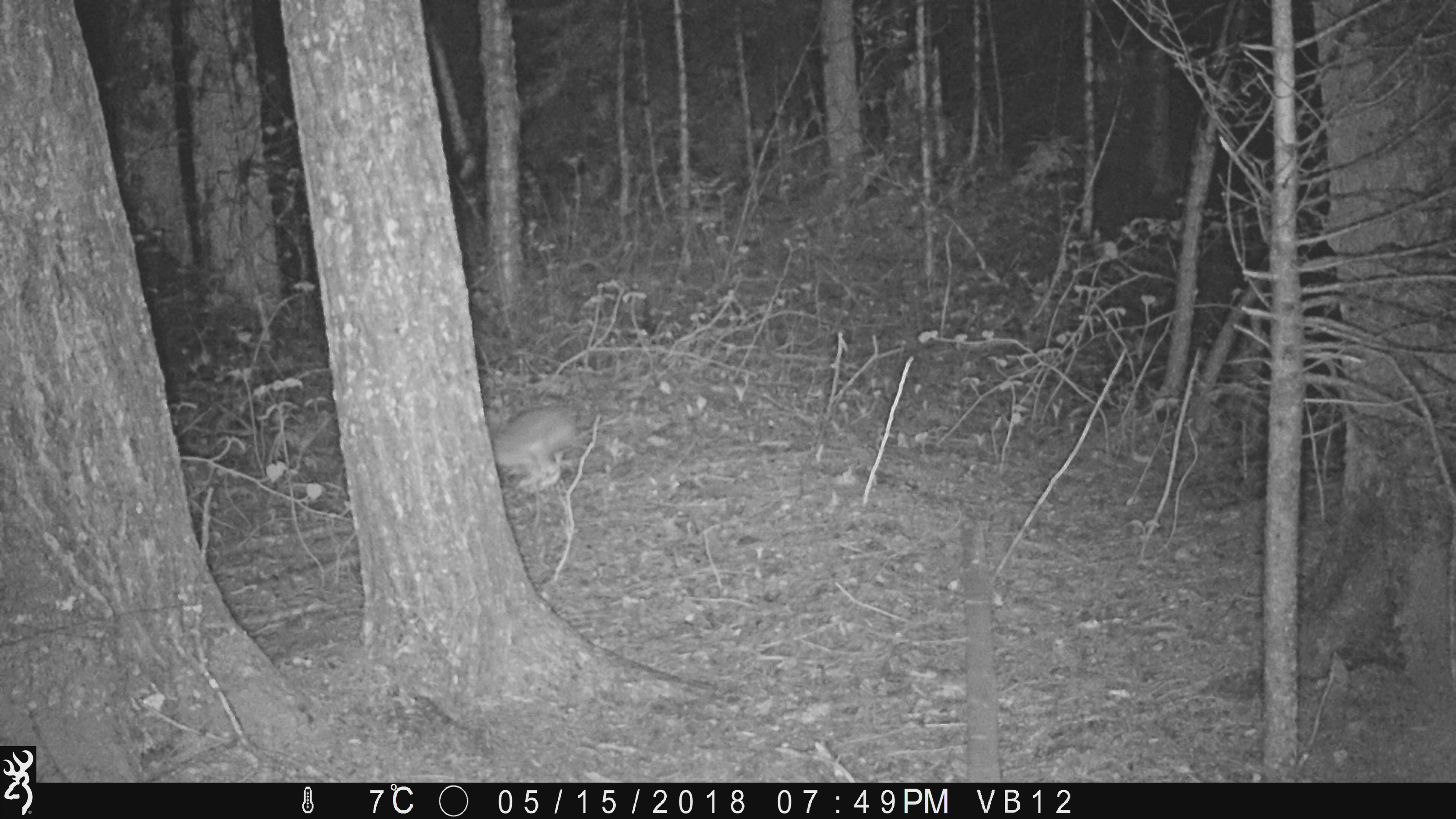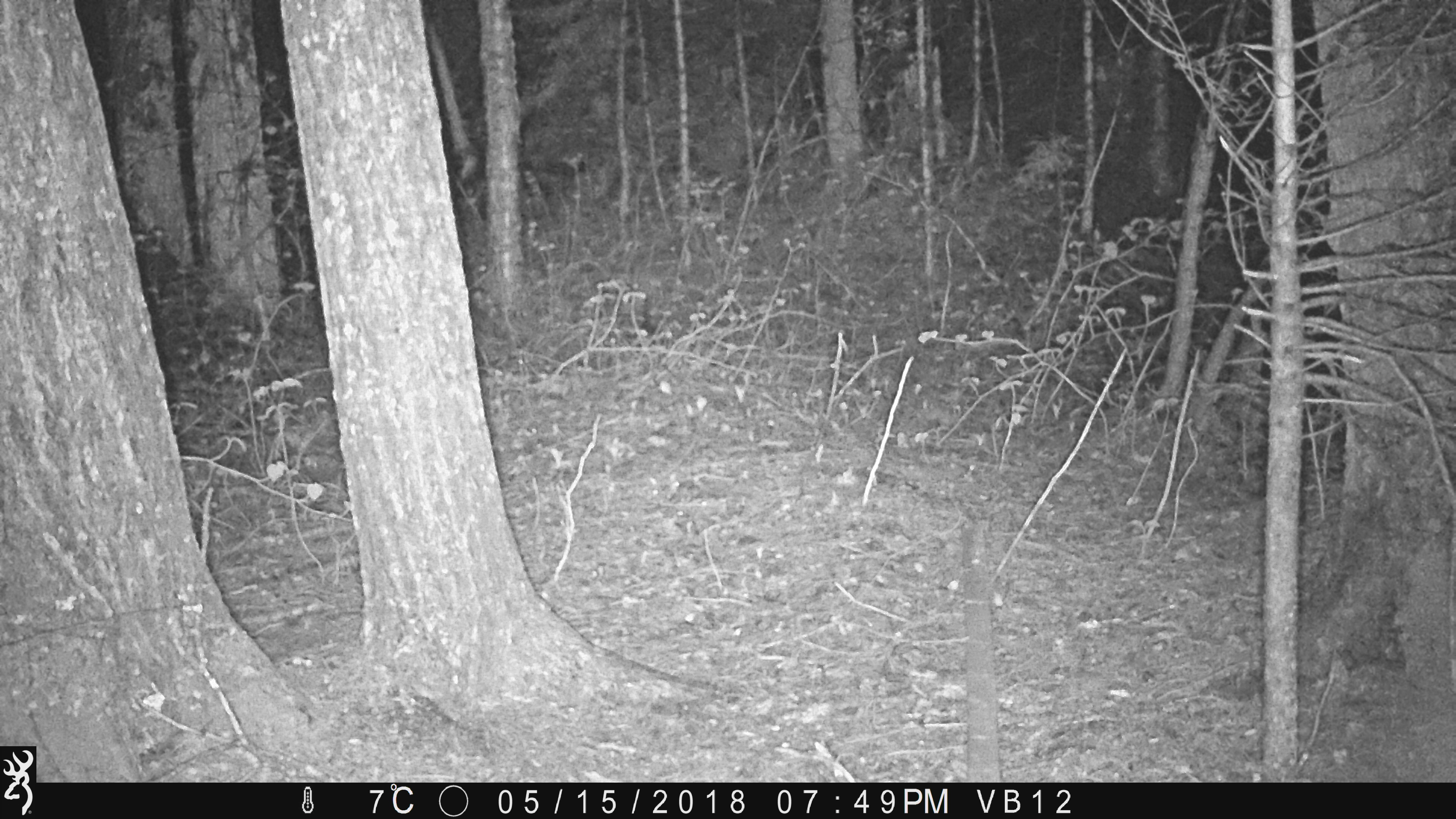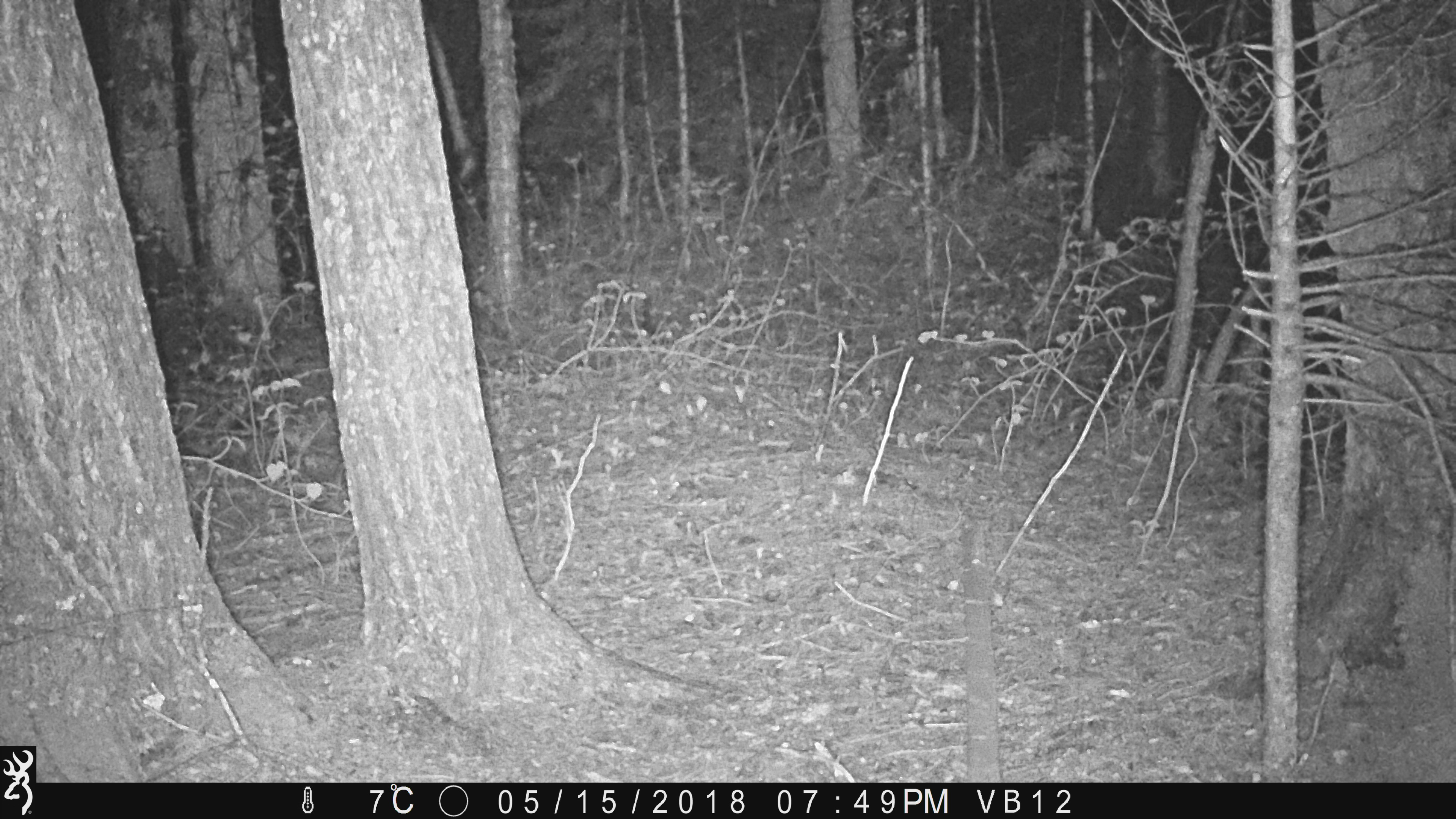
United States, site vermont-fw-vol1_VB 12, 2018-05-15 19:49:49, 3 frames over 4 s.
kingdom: Animalia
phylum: Chordata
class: Mammalia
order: Lagomorpha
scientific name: Lagomorpha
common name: rabbit or hare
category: rabbit or hare sp.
Rabbit or hare sp. (rabbit or hare) (Lagomorpha).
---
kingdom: Animalia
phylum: Chordata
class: Mammalia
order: Lagomorpha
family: Leporidae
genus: Lepus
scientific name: Lepus americanus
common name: snowshoe hare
Snowshoe hare (Lepus americanus).